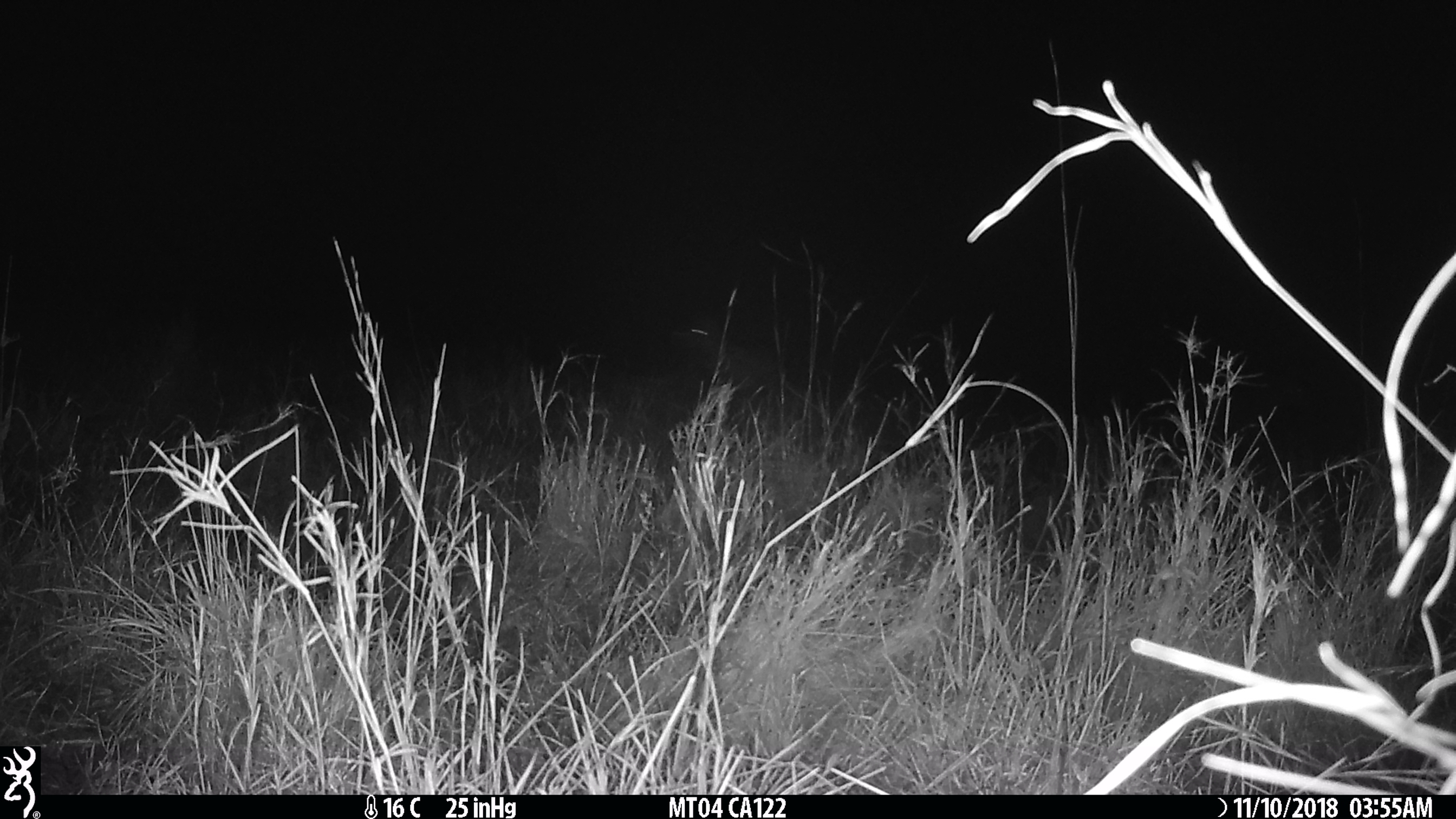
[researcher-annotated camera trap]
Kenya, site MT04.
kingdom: Animalia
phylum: Chordata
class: Mammalia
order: Perissodactyla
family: Equidae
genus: Equus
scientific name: Equus quagga burchellii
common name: burchell's zebra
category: zebra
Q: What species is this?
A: Zebra (burchell's zebra) (Equus quagga burchellii).